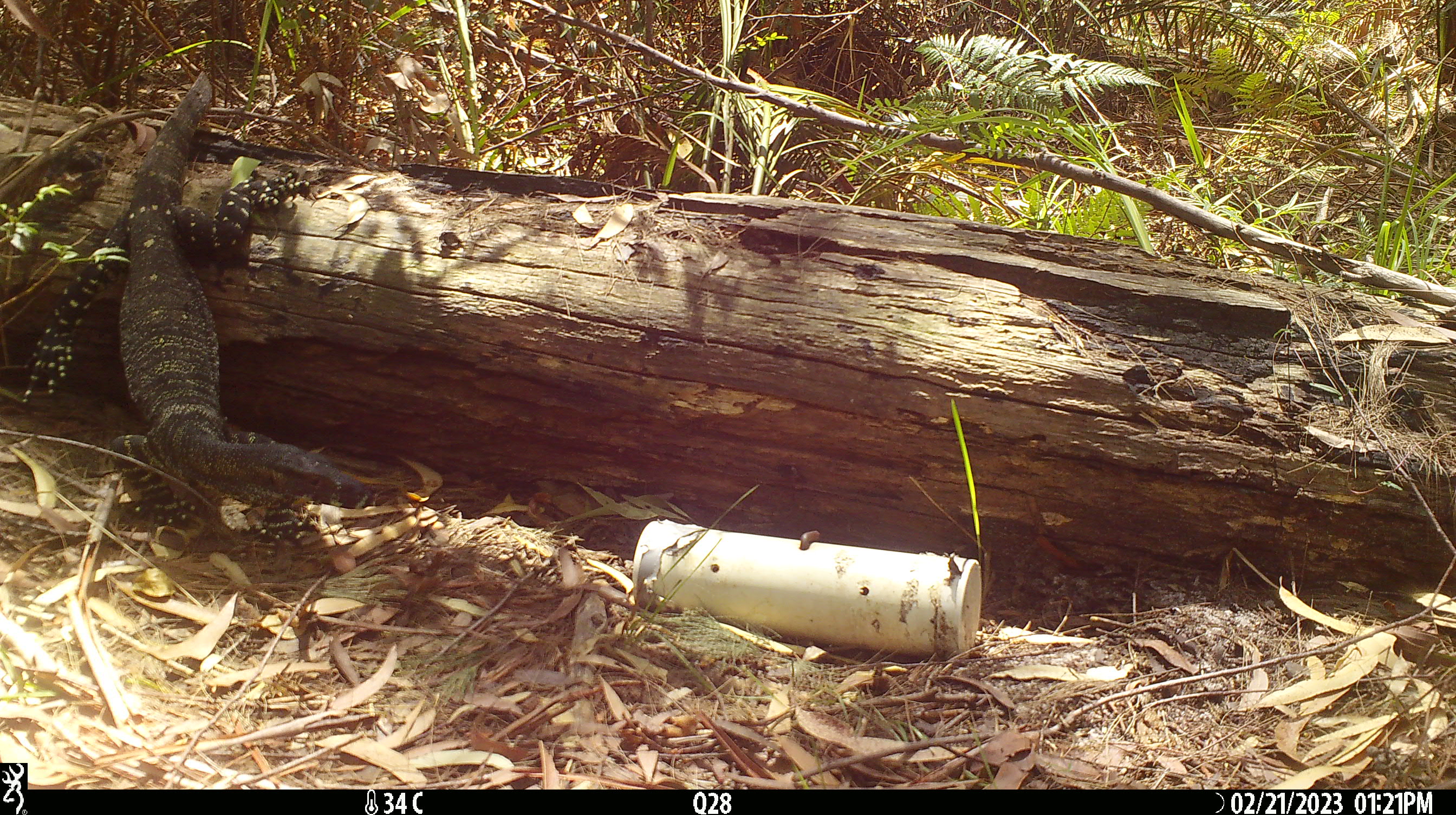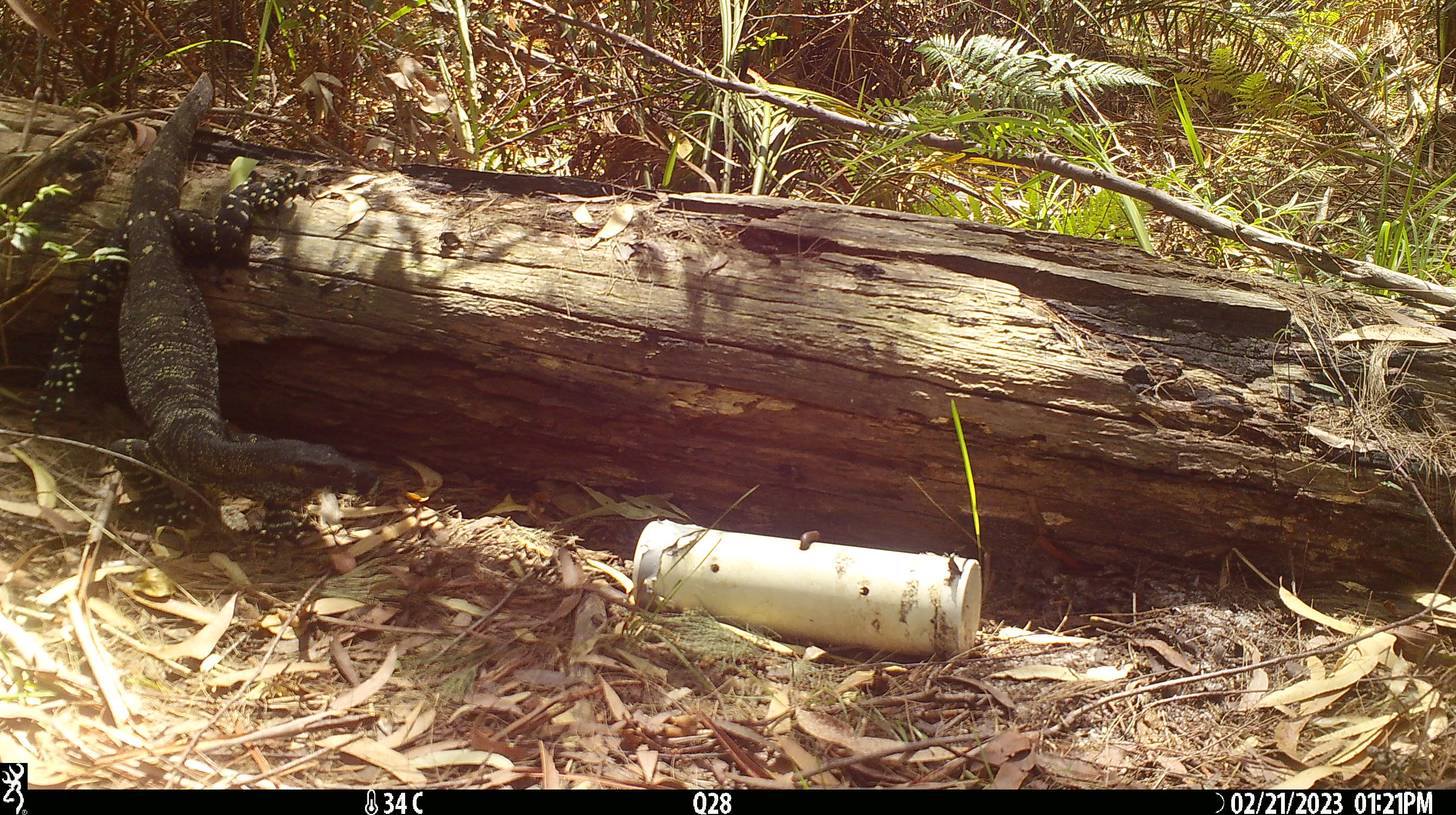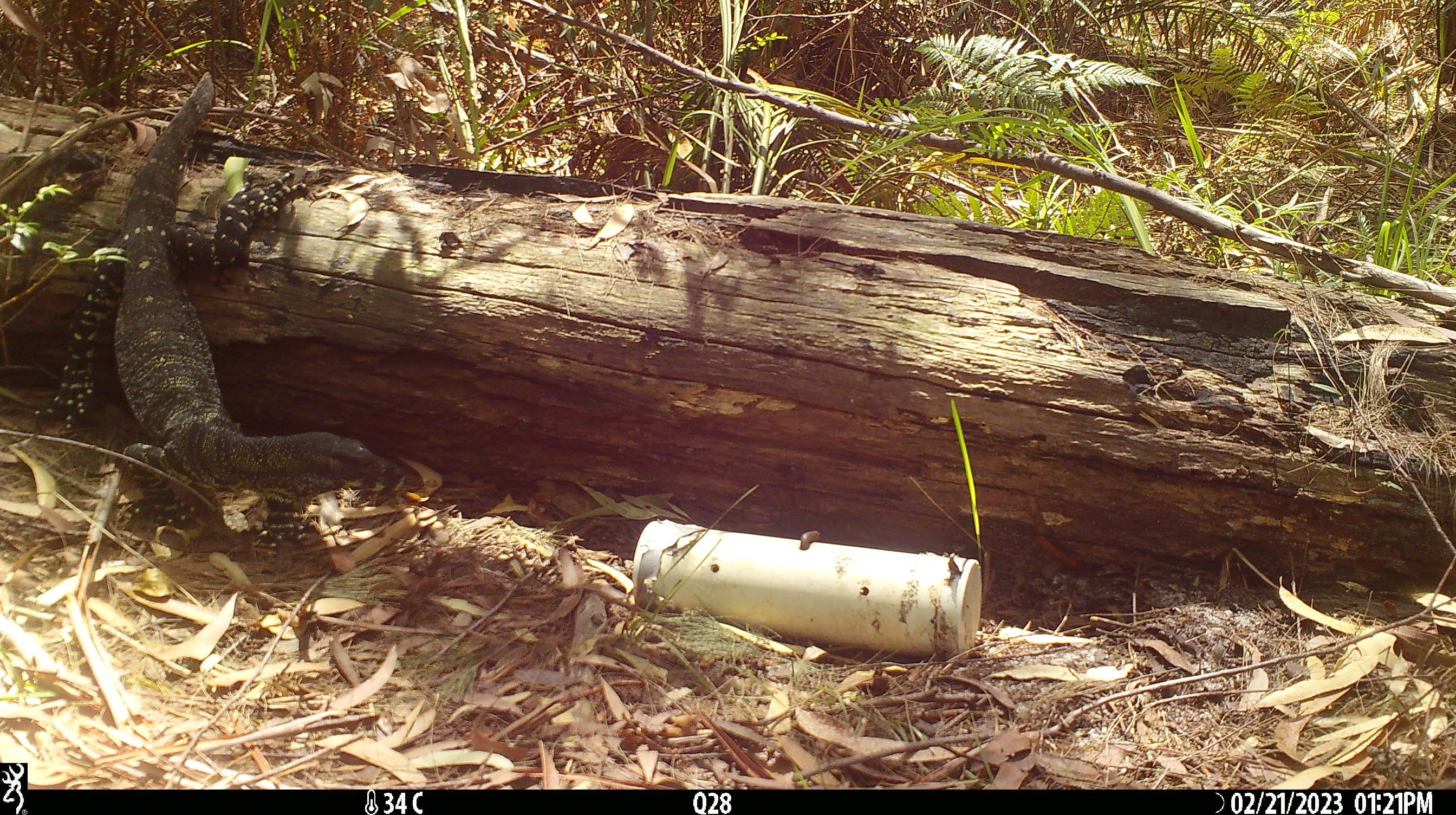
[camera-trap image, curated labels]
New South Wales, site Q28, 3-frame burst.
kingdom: Animalia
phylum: Chordata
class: Reptilia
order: Squamata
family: Varanidae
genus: Varanus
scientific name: Varanus varius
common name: lace monitor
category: goanna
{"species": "goanna (lace monitor) (Varanus varius)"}